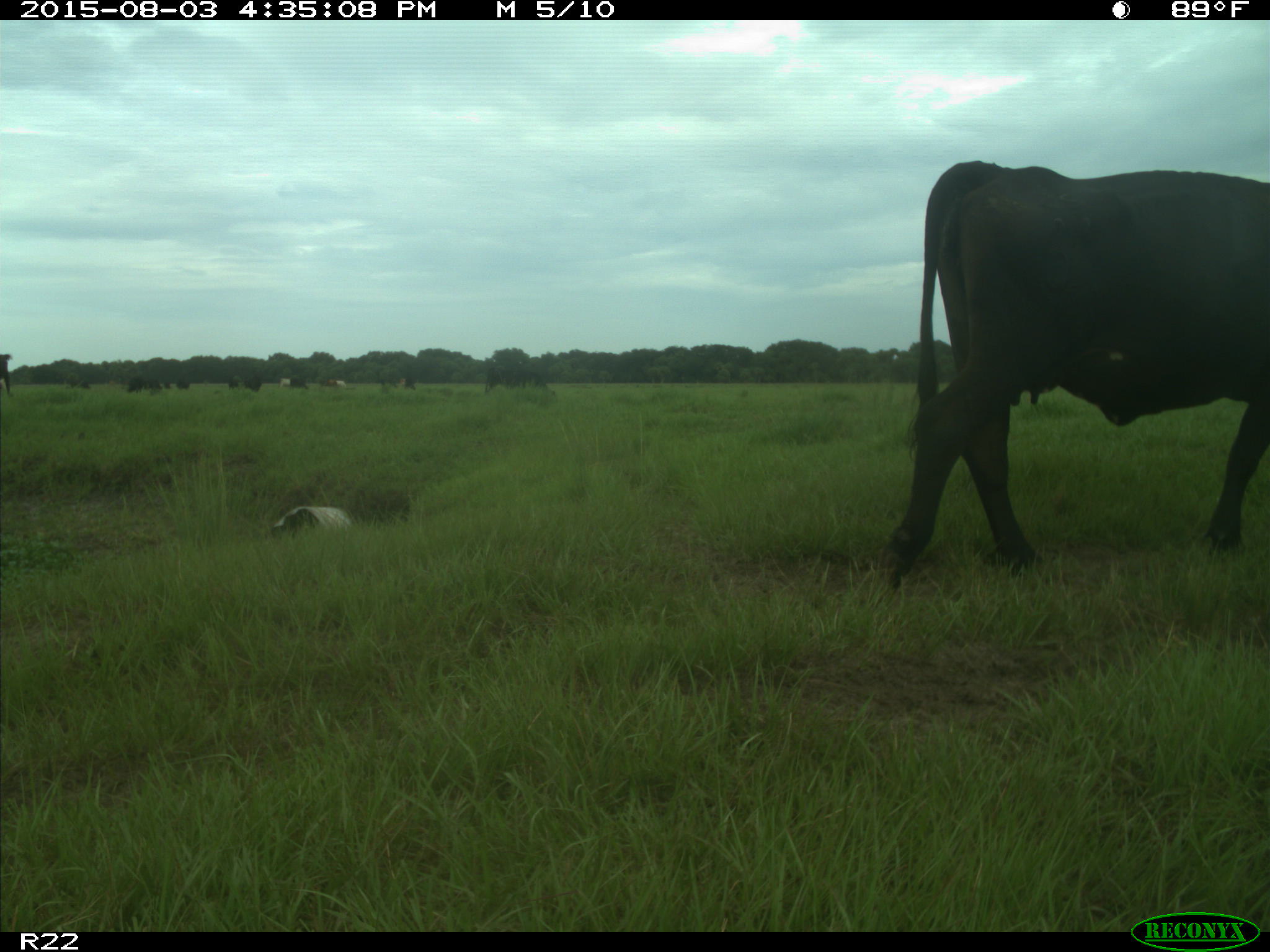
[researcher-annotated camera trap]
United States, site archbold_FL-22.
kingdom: Animalia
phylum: Chordata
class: Mammalia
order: Artiodactyla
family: Bovidae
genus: Bos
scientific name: Bos taurus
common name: domestic cow